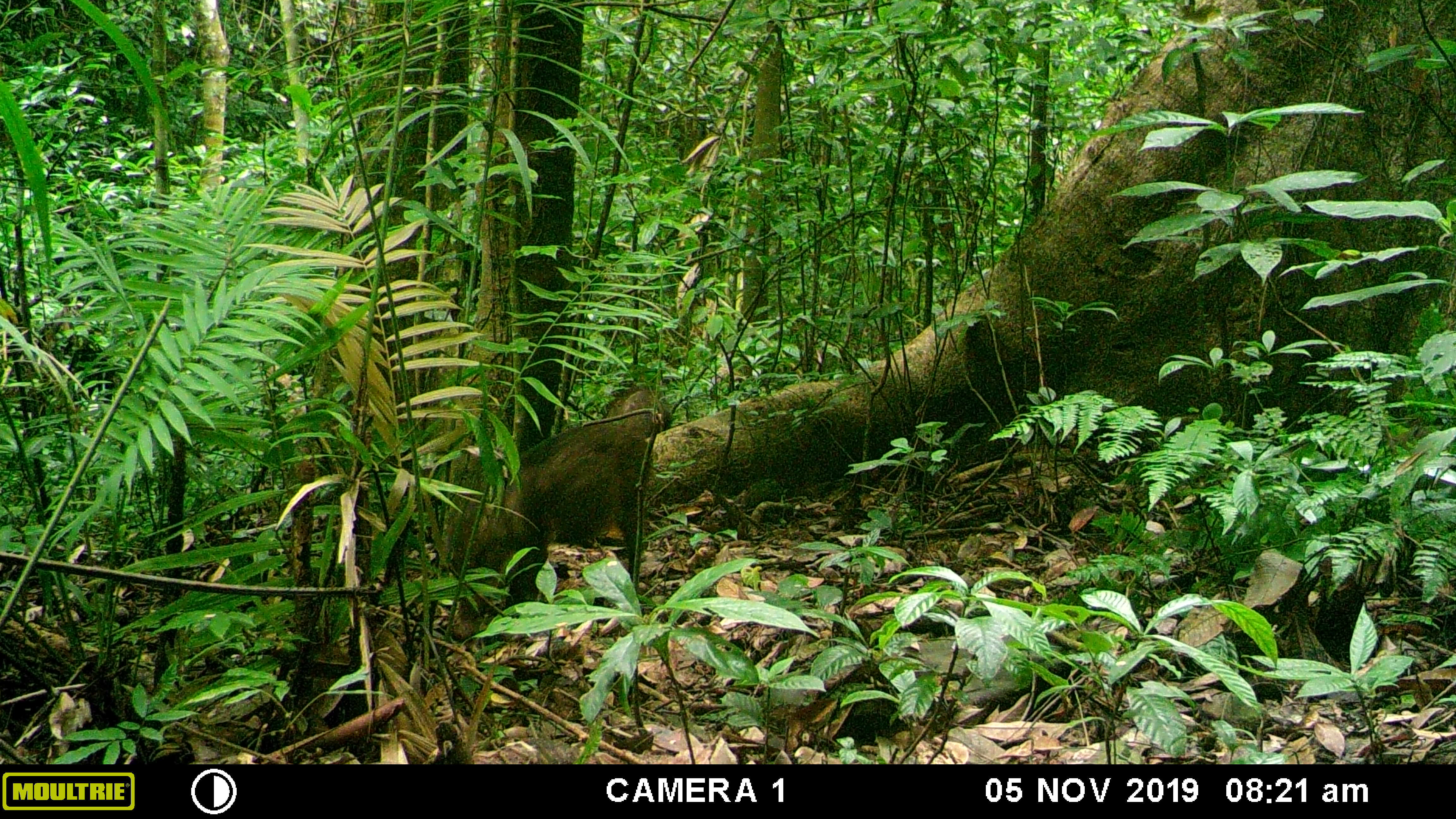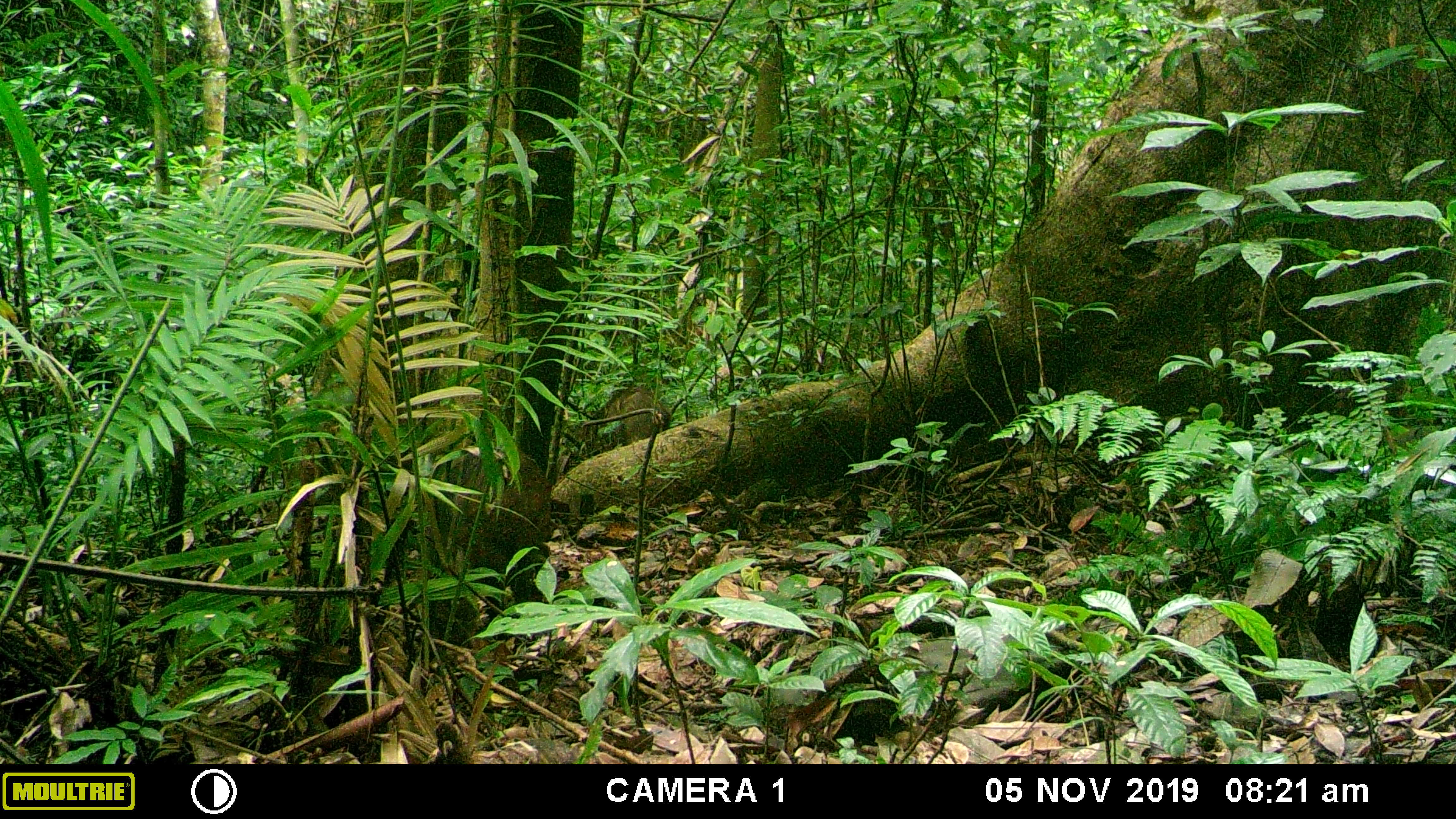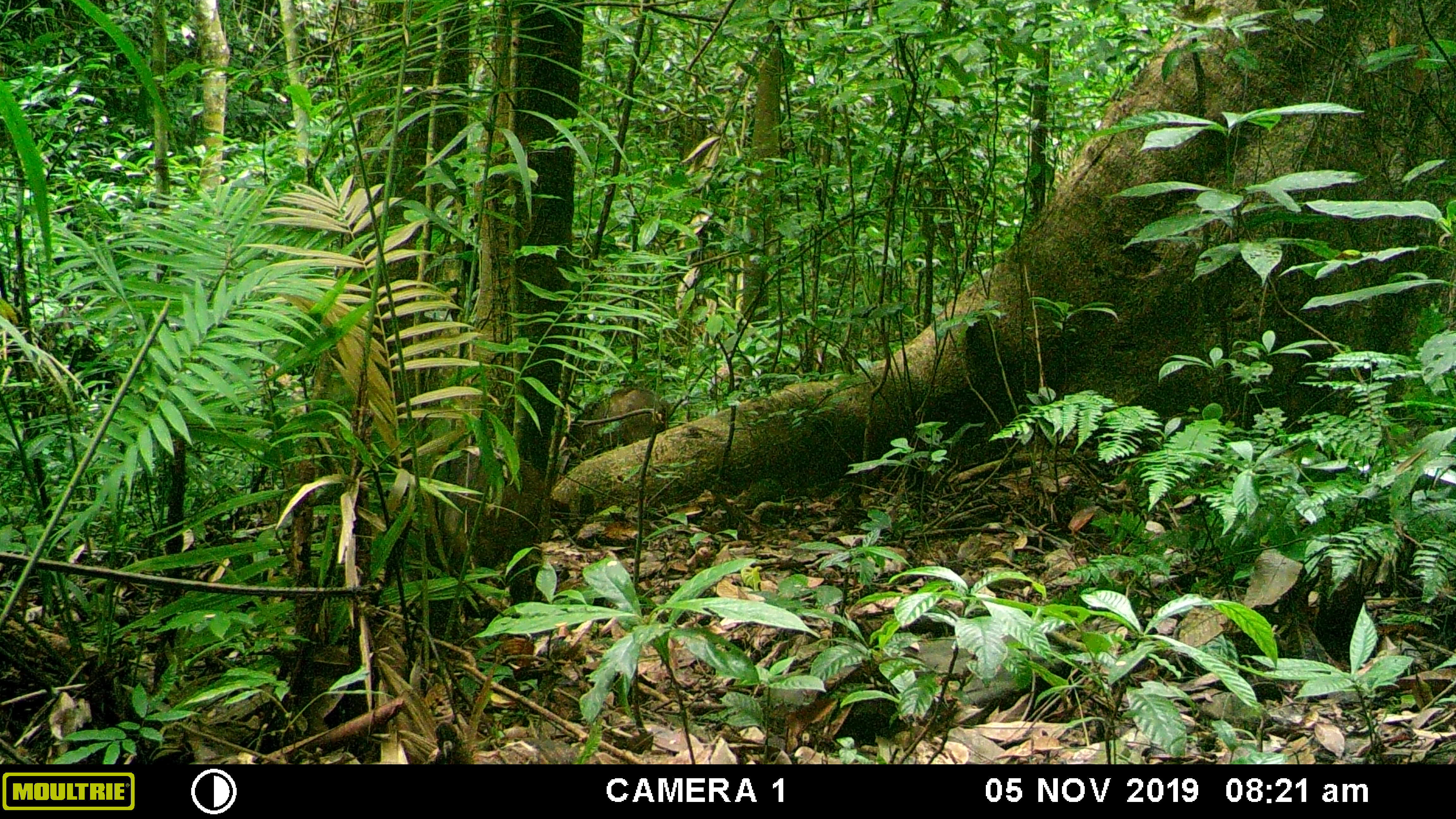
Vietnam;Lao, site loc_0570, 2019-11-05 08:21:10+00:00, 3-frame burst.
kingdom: Animalia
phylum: Chordata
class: Mammalia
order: Artiodactyla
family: Suidae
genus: Sus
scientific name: Sus scrofa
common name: eurasian wild pig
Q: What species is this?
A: Eurasian wild pig (Sus scrofa).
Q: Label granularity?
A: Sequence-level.